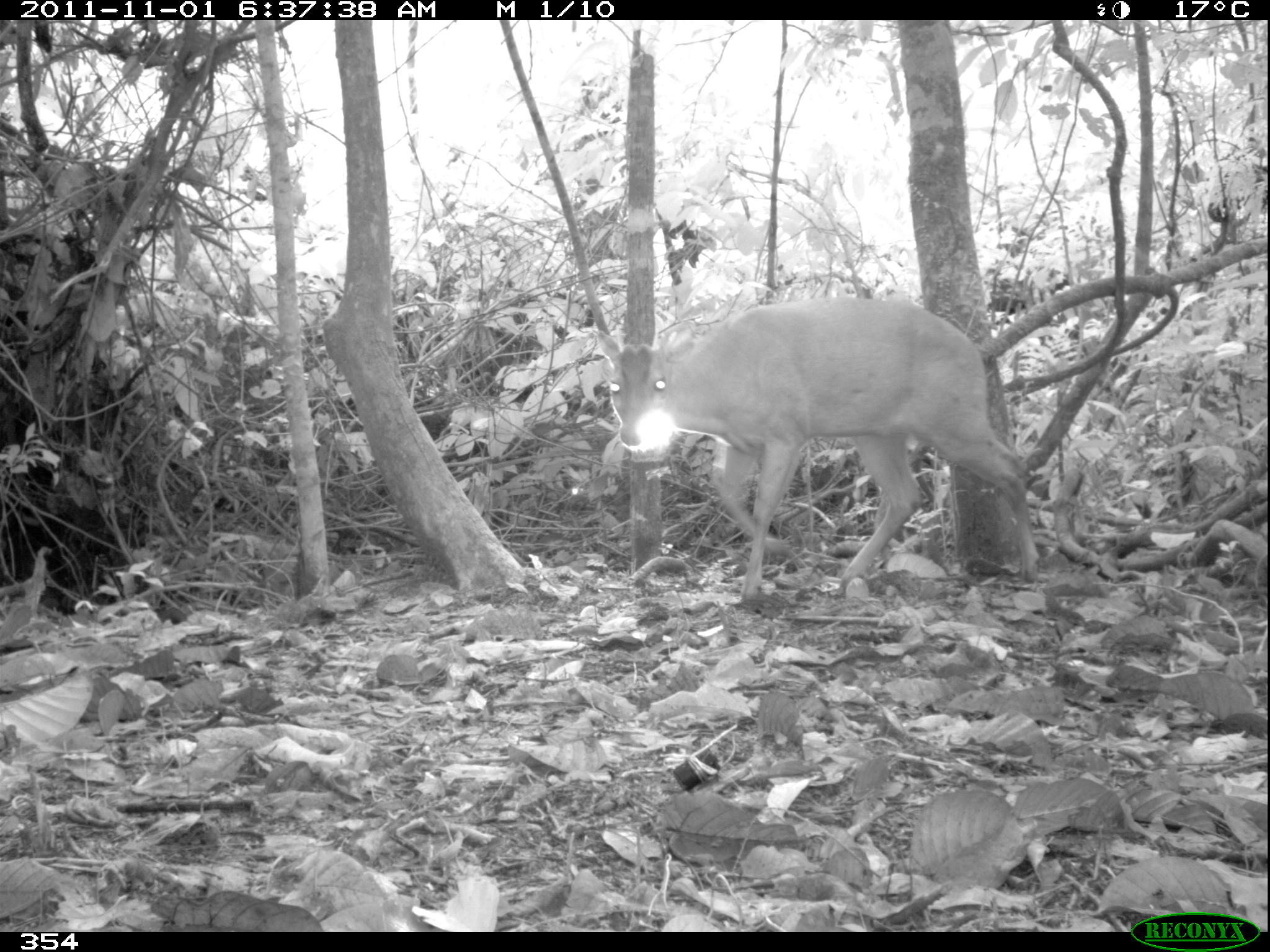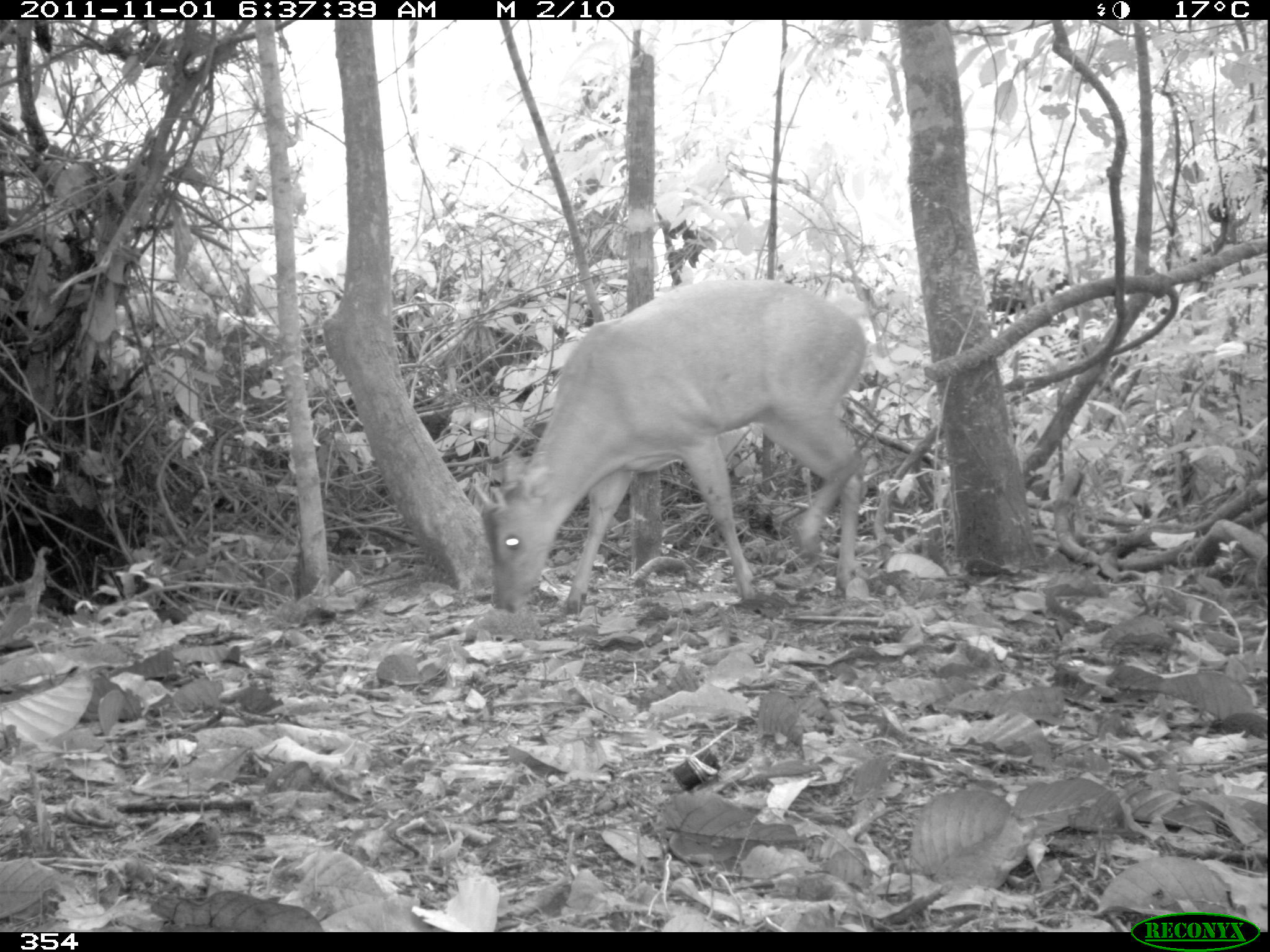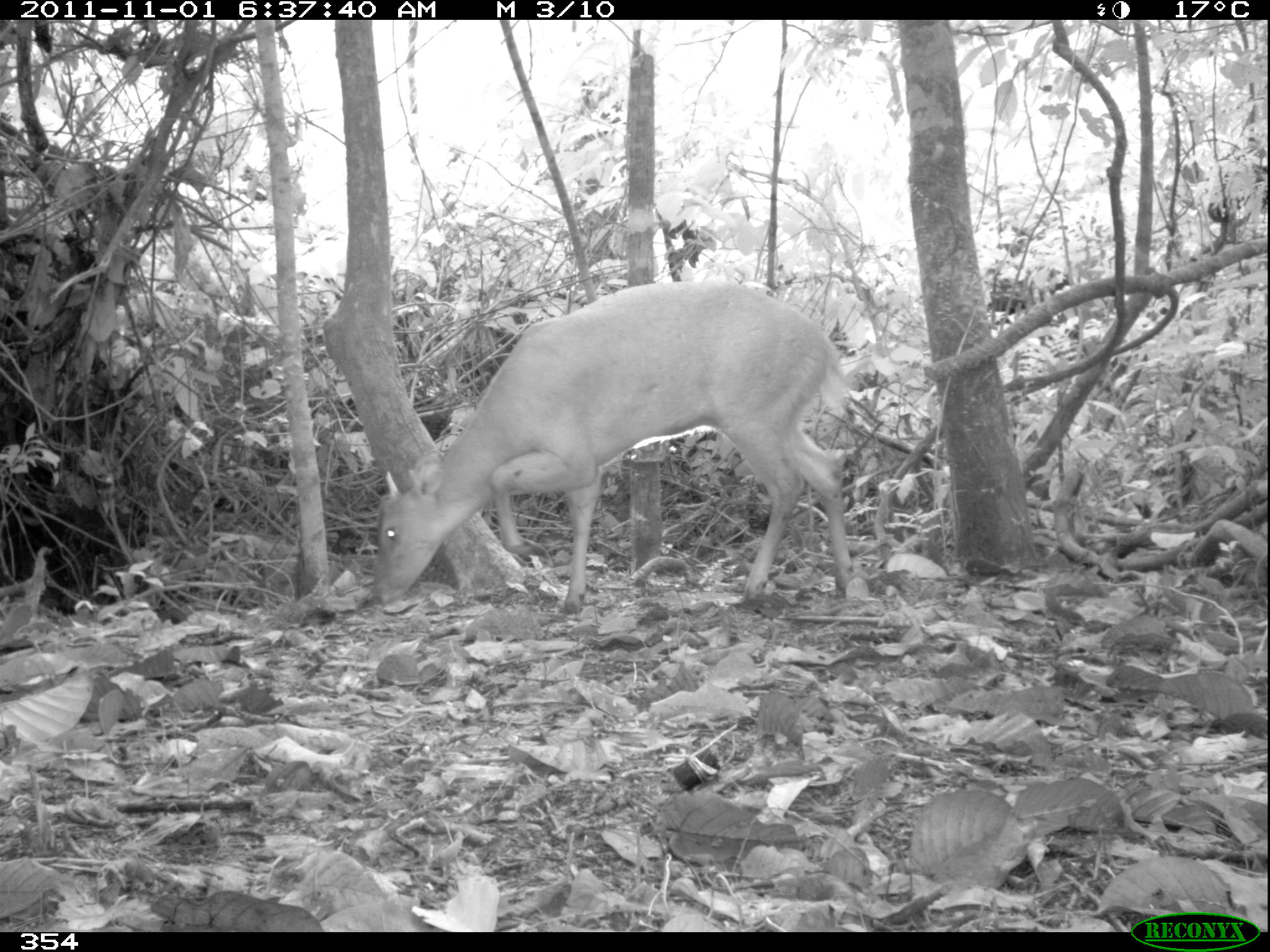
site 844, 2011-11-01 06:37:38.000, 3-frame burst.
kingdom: Animalia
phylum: Chordata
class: Mammalia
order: Artiodactyla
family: Cervidae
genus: Mazama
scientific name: Mazama americana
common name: red brocket